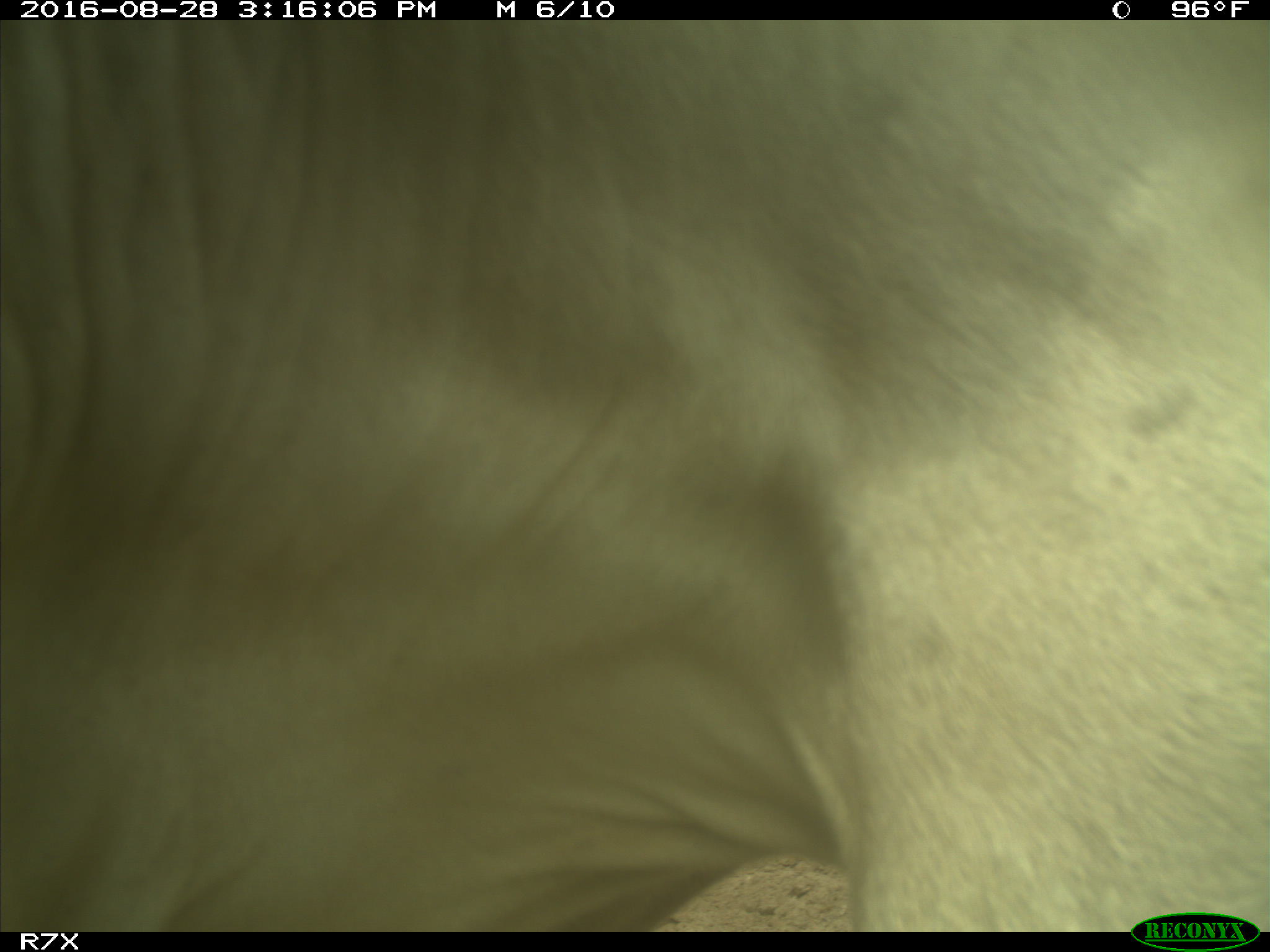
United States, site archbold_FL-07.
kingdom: Animalia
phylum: Chordata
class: Mammalia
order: Artiodactyla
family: Bovidae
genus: Bos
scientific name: Bos taurus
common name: domestic cow